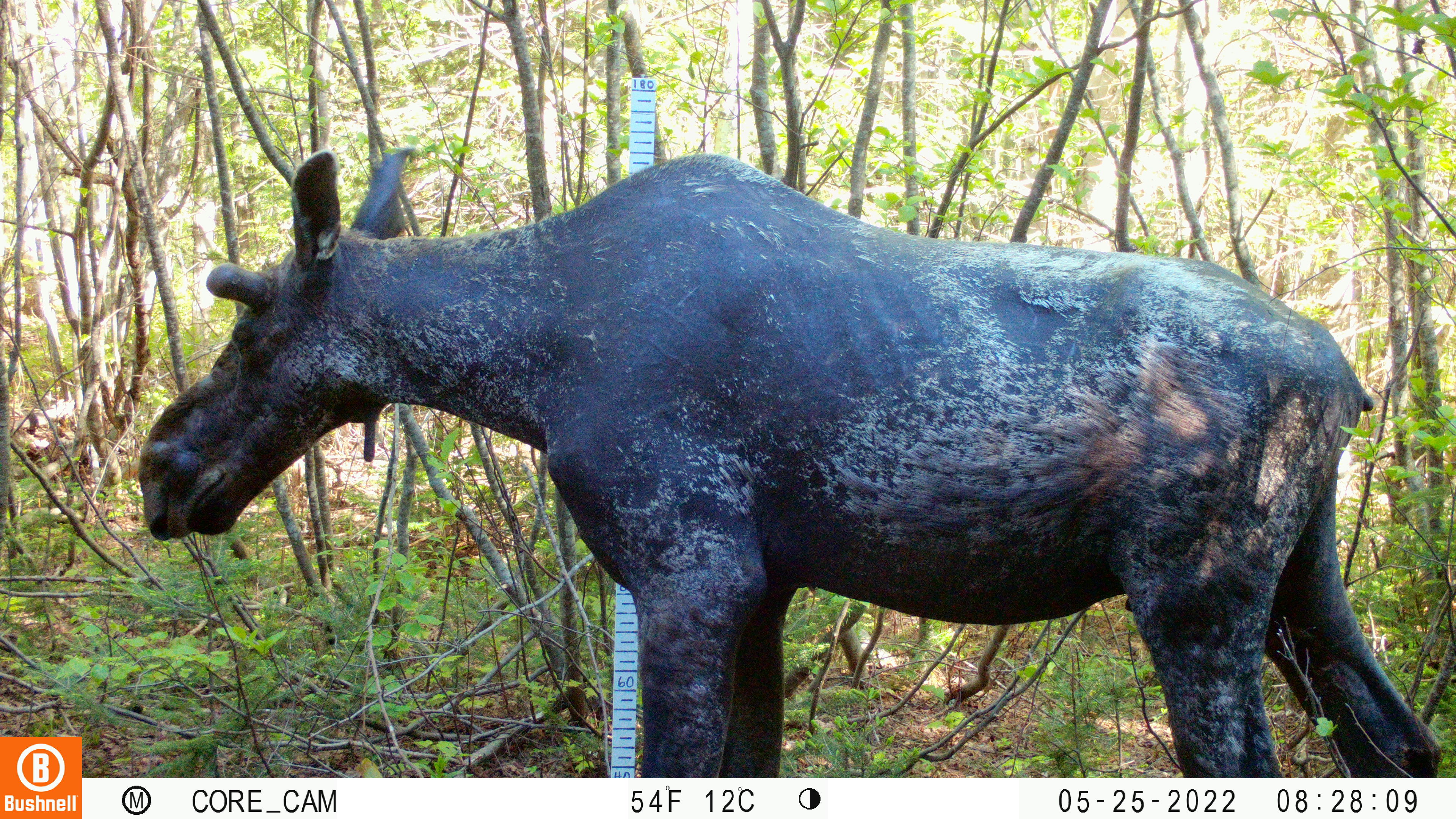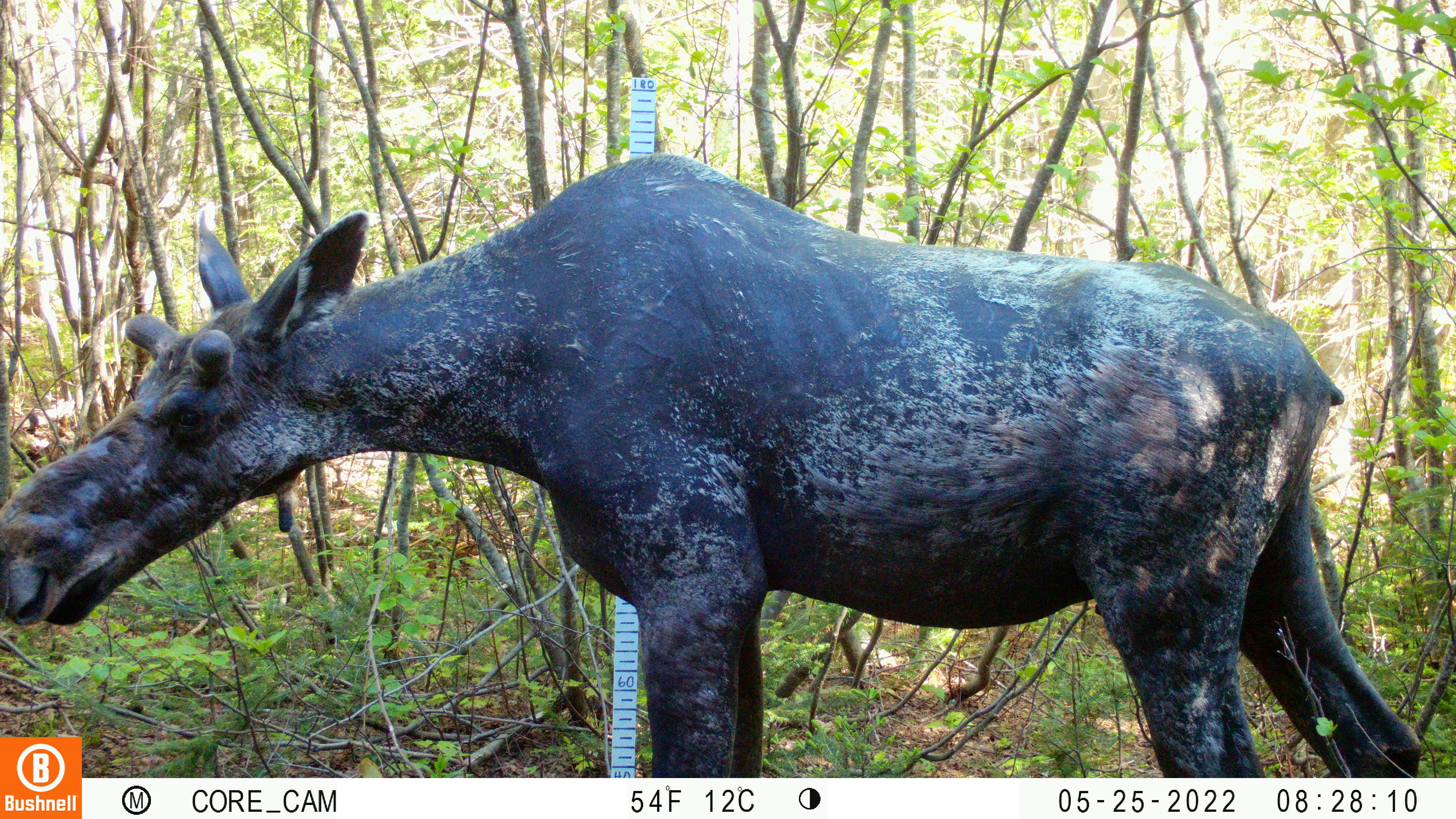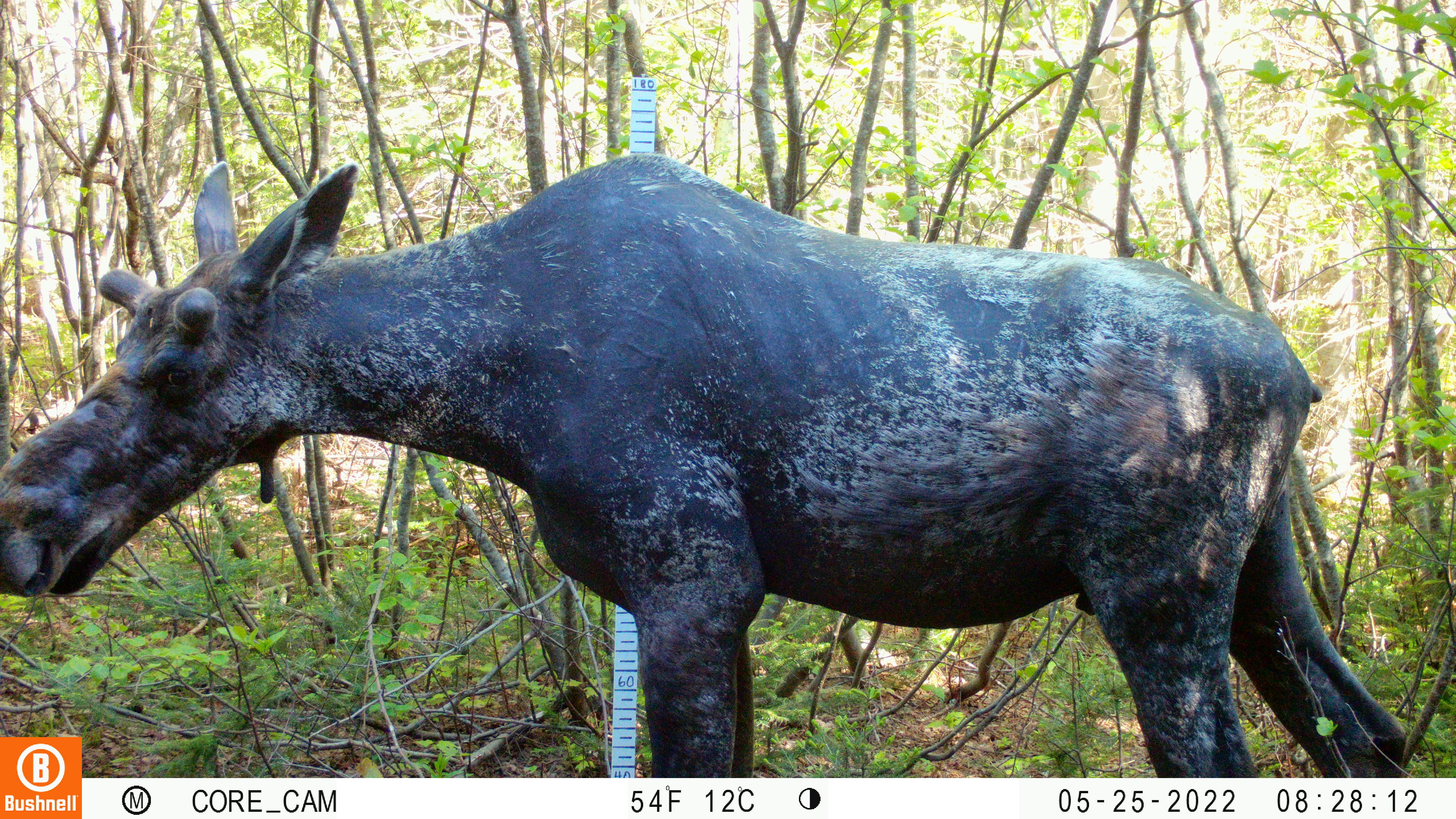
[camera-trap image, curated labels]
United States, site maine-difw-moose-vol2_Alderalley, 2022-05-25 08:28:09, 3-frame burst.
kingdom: Animalia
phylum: Chordata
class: Mammalia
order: Artiodactyla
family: Cervidae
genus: Alces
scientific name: Alces alces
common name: moose